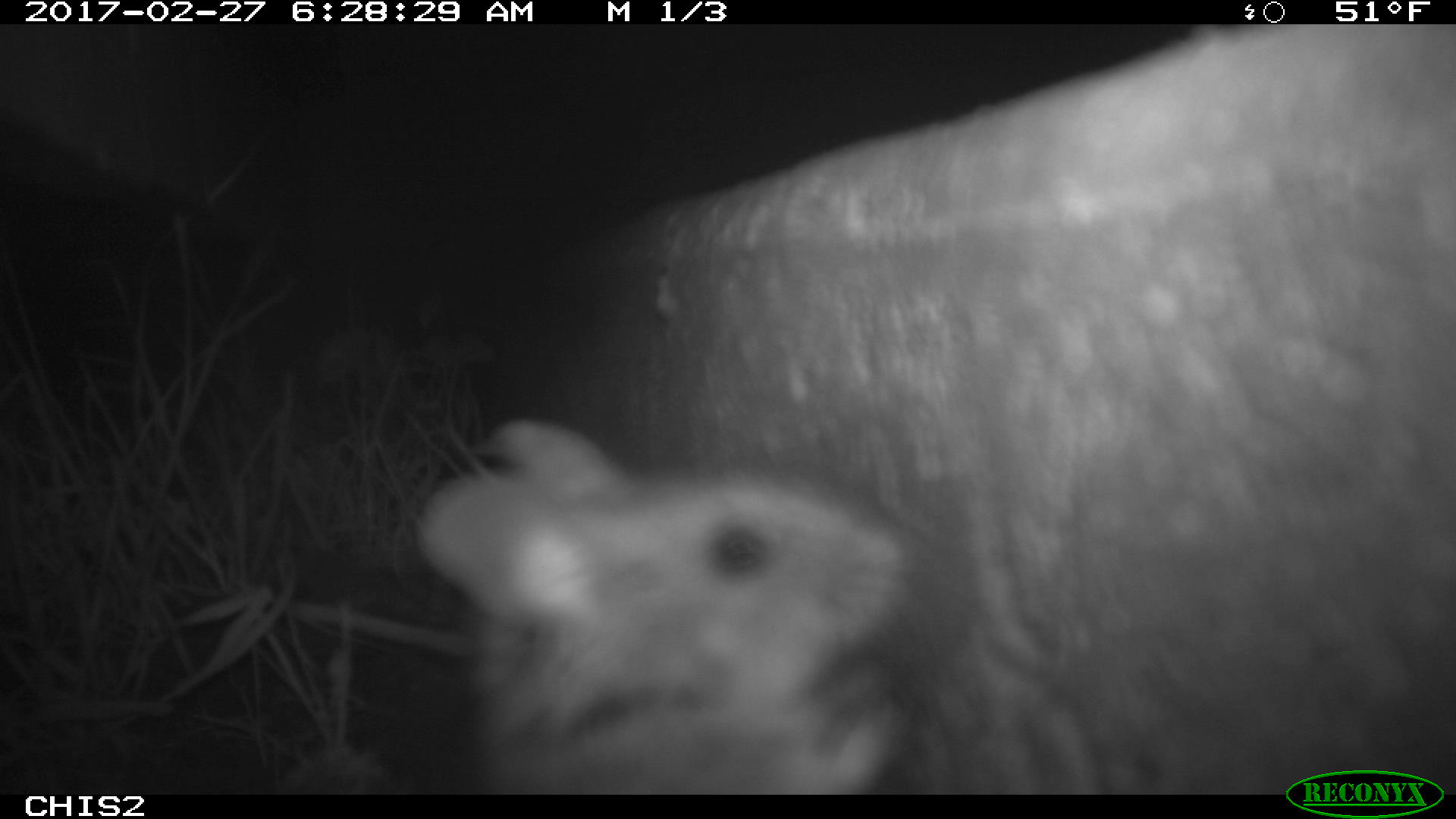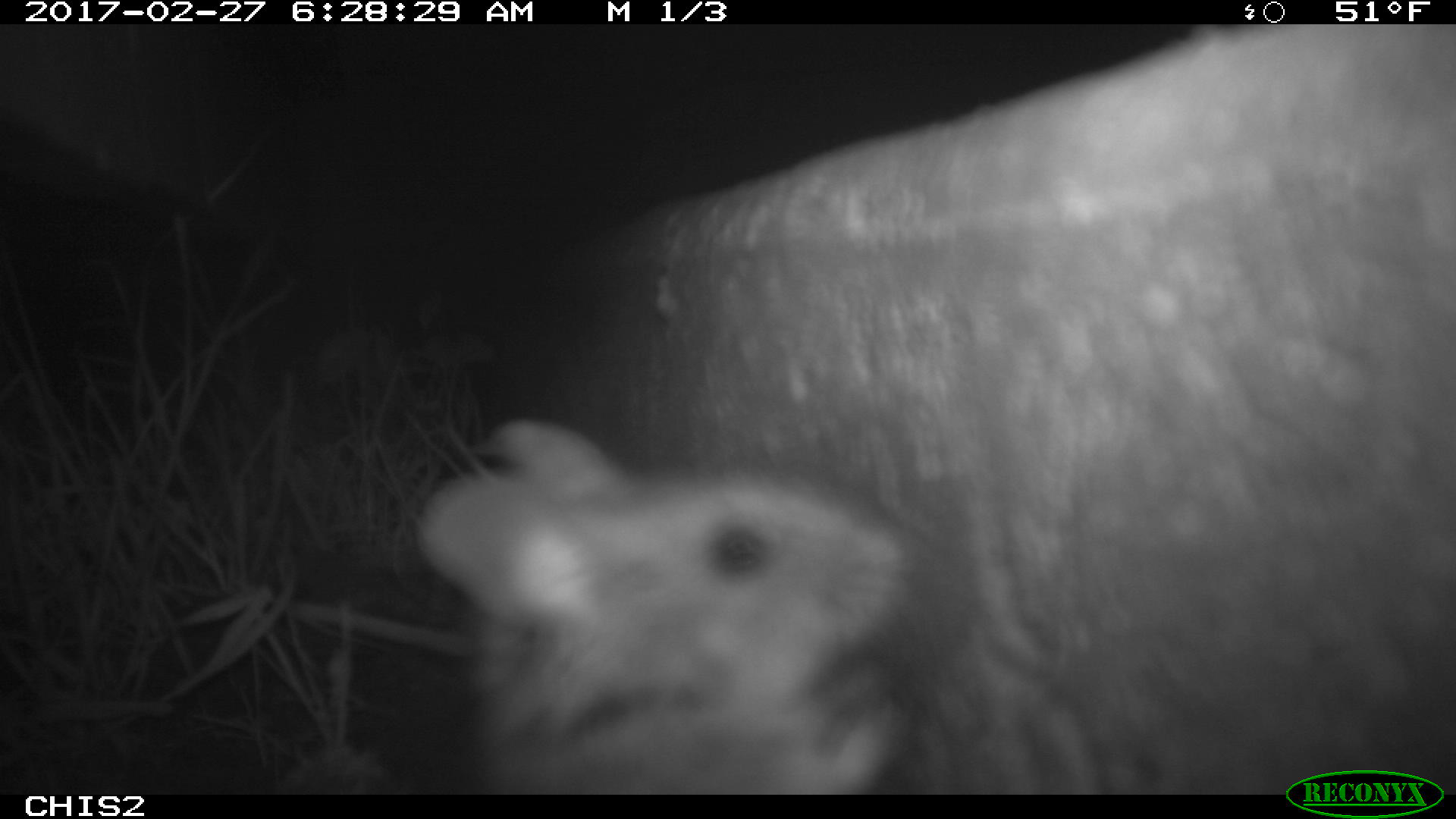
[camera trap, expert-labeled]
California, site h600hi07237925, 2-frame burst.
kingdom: Animalia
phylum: Chordata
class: Mammalia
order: Rodentia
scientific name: Rodentia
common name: rodent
Rodent (Rodentia).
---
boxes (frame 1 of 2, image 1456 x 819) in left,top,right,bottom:
rodent: 417,414,915,790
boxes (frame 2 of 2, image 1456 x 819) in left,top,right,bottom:
rodent: 416,420,910,794